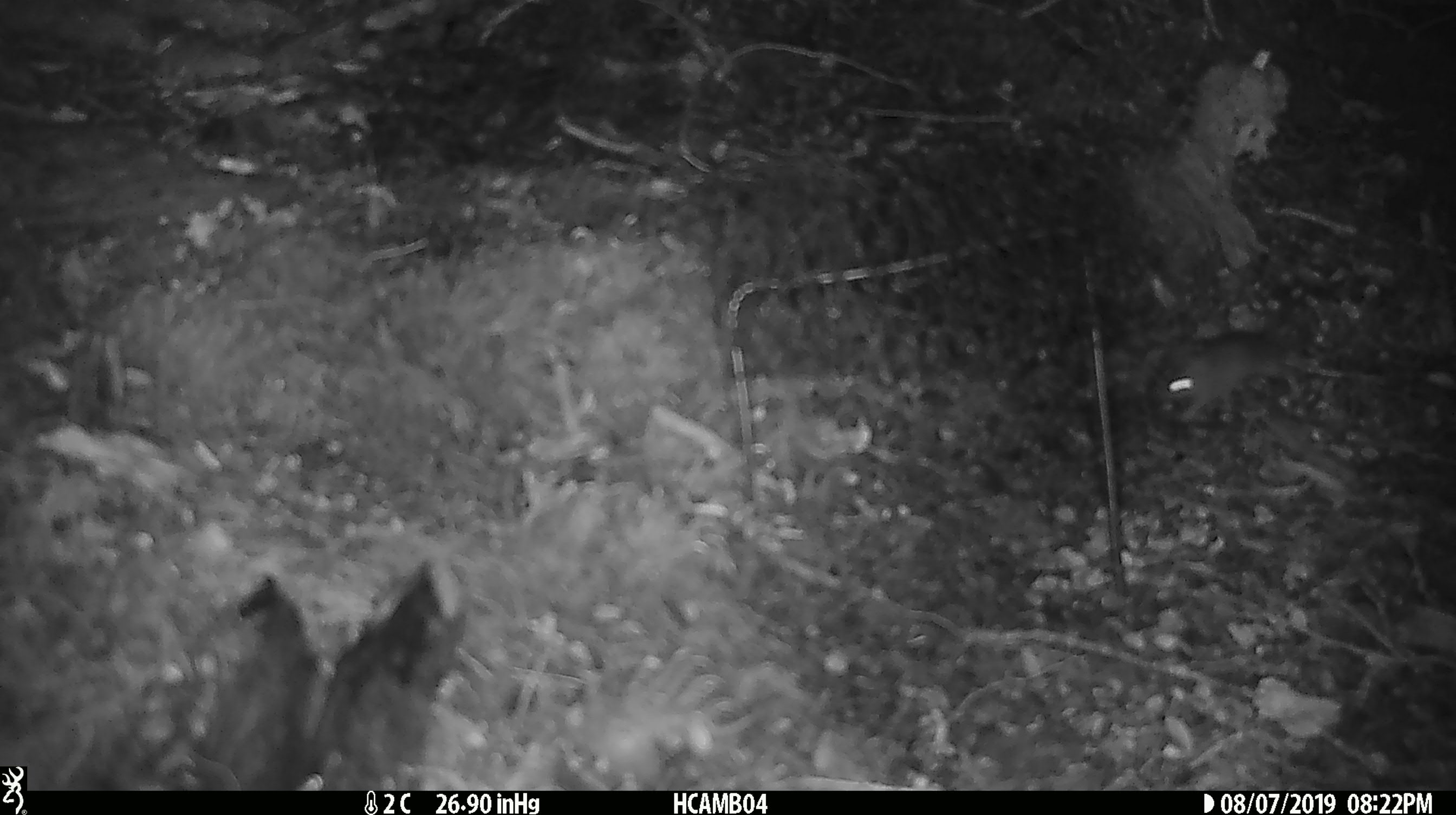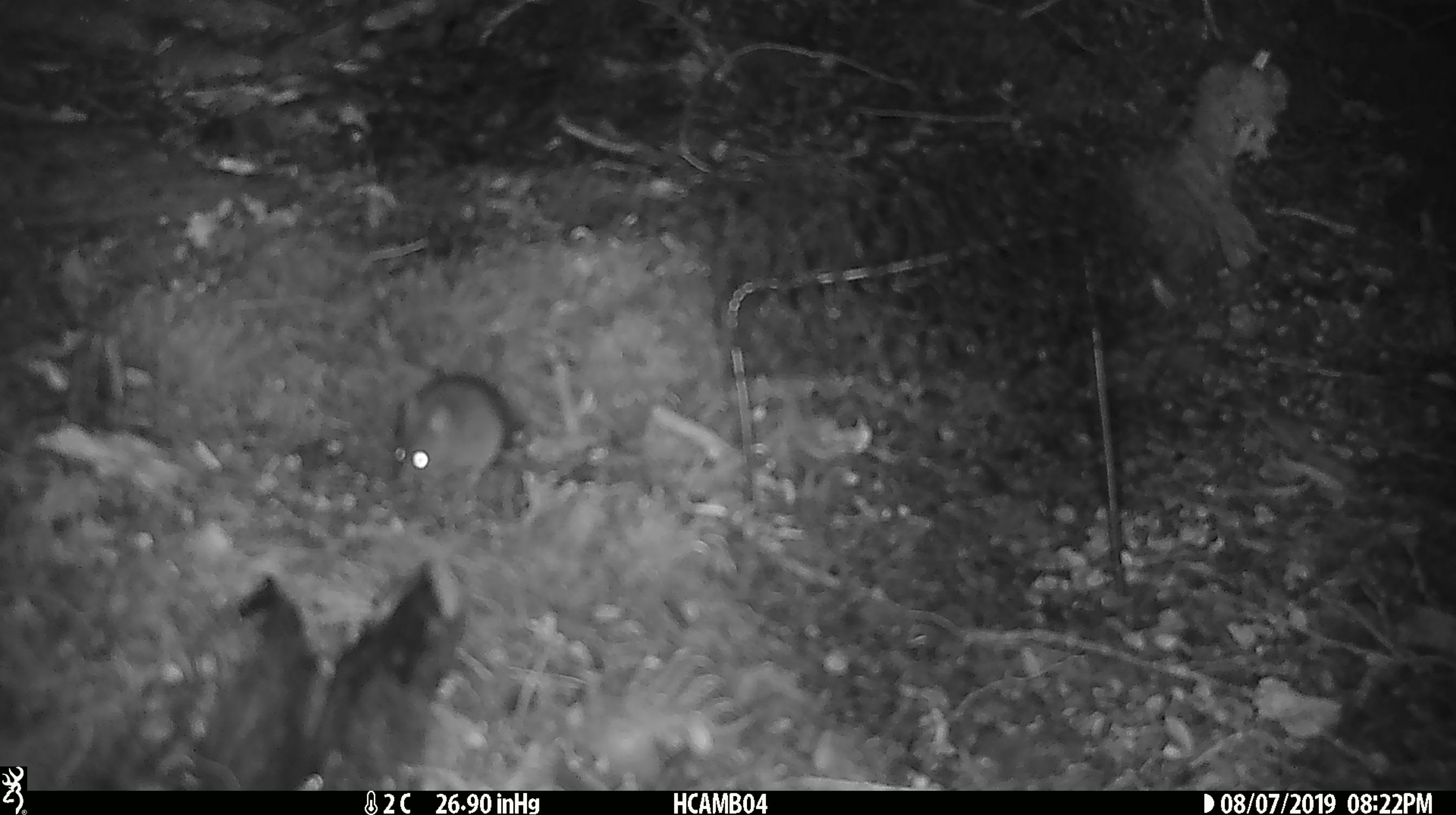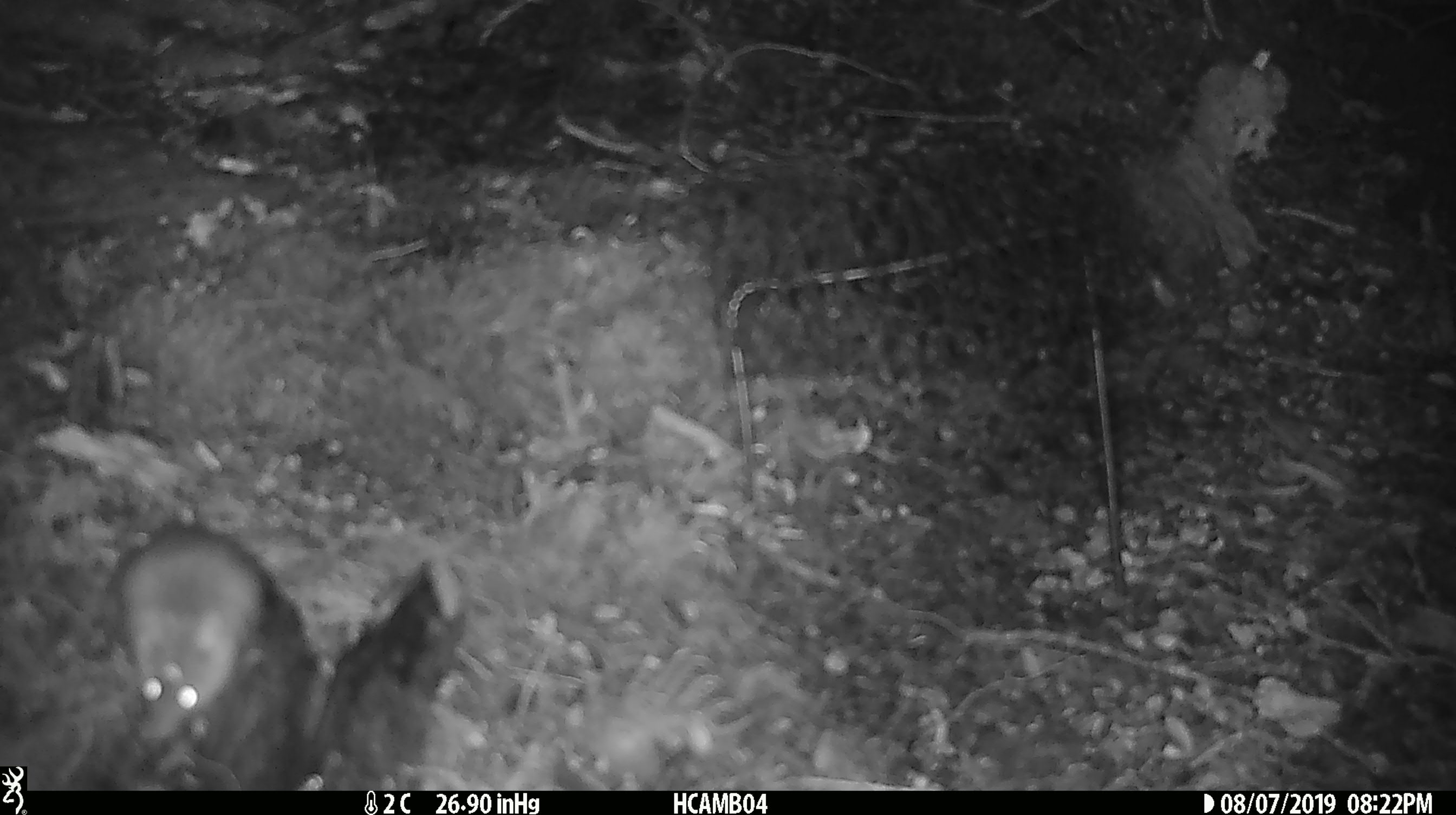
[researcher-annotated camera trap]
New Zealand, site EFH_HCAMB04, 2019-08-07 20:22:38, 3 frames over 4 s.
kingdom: Animalia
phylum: Chordata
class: Mammalia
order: Rodentia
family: Muridae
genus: Mus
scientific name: Mus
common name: mouse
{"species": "mouse (Mus)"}